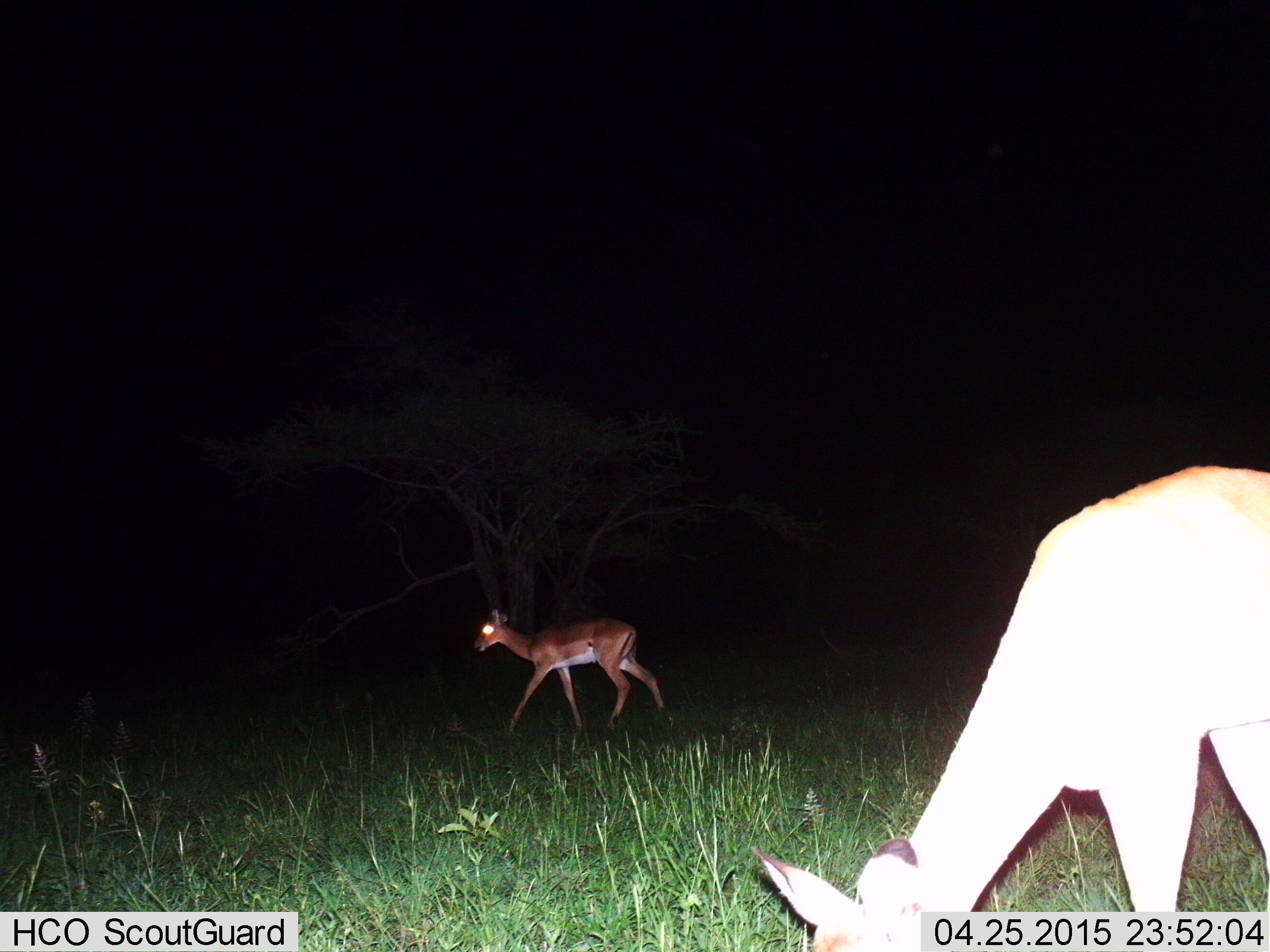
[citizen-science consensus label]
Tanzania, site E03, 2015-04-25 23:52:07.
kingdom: Animalia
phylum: Chordata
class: Mammalia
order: Artiodactyla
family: Bovidae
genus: Aepyceros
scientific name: Aepyceros melampus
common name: impala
Impala (Aepyceros melampus), count 2. Behavior (volunteer vote fractions): standing 30%, resting 0%, moving 100%, interacting 0%. Young present (vote fraction): 0%. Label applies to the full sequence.